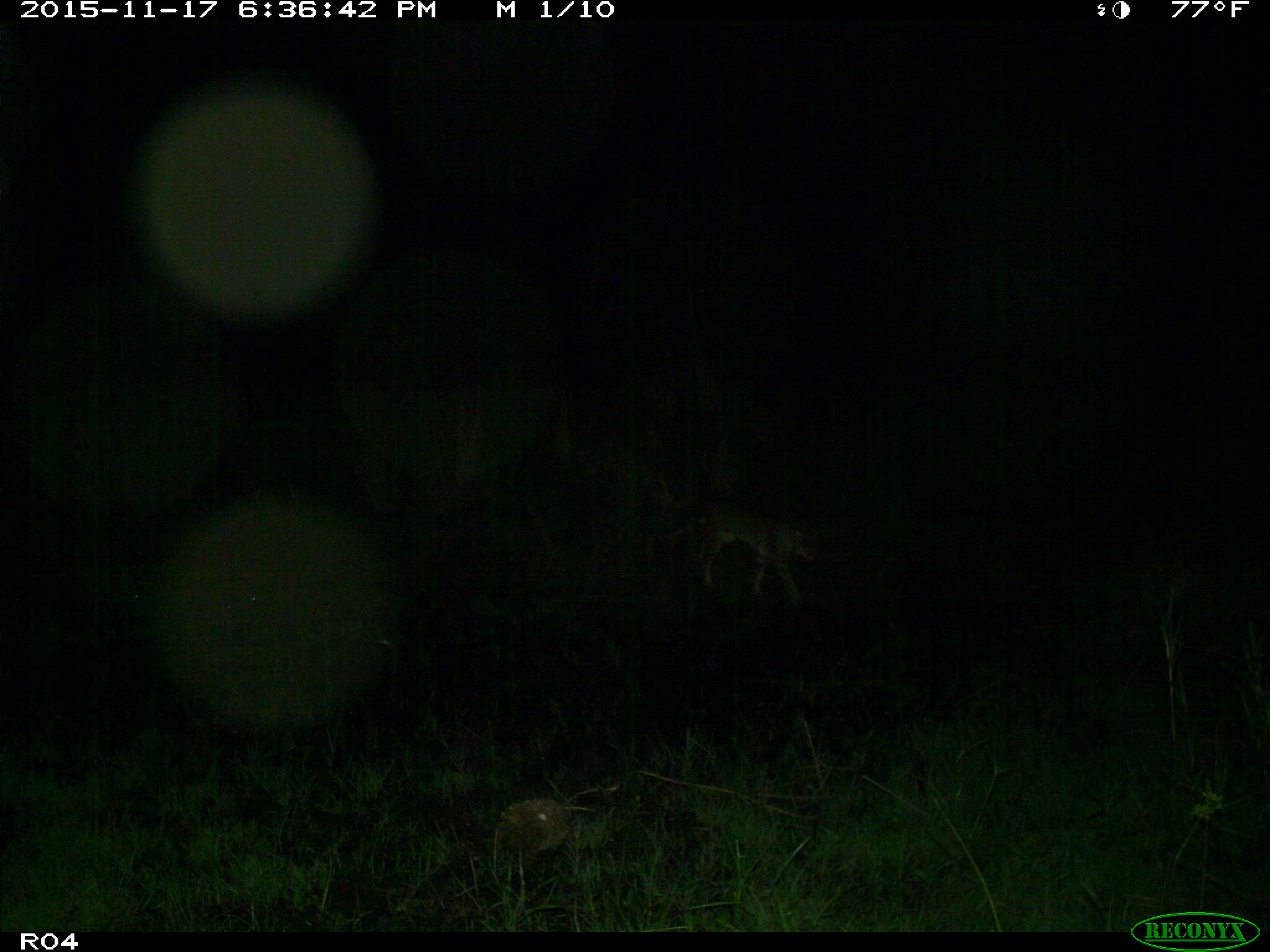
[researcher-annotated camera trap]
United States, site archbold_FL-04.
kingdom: Animalia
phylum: Chordata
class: Mammalia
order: Carnivora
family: Felidae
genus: Lynx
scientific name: Lynx rufus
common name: bobcat